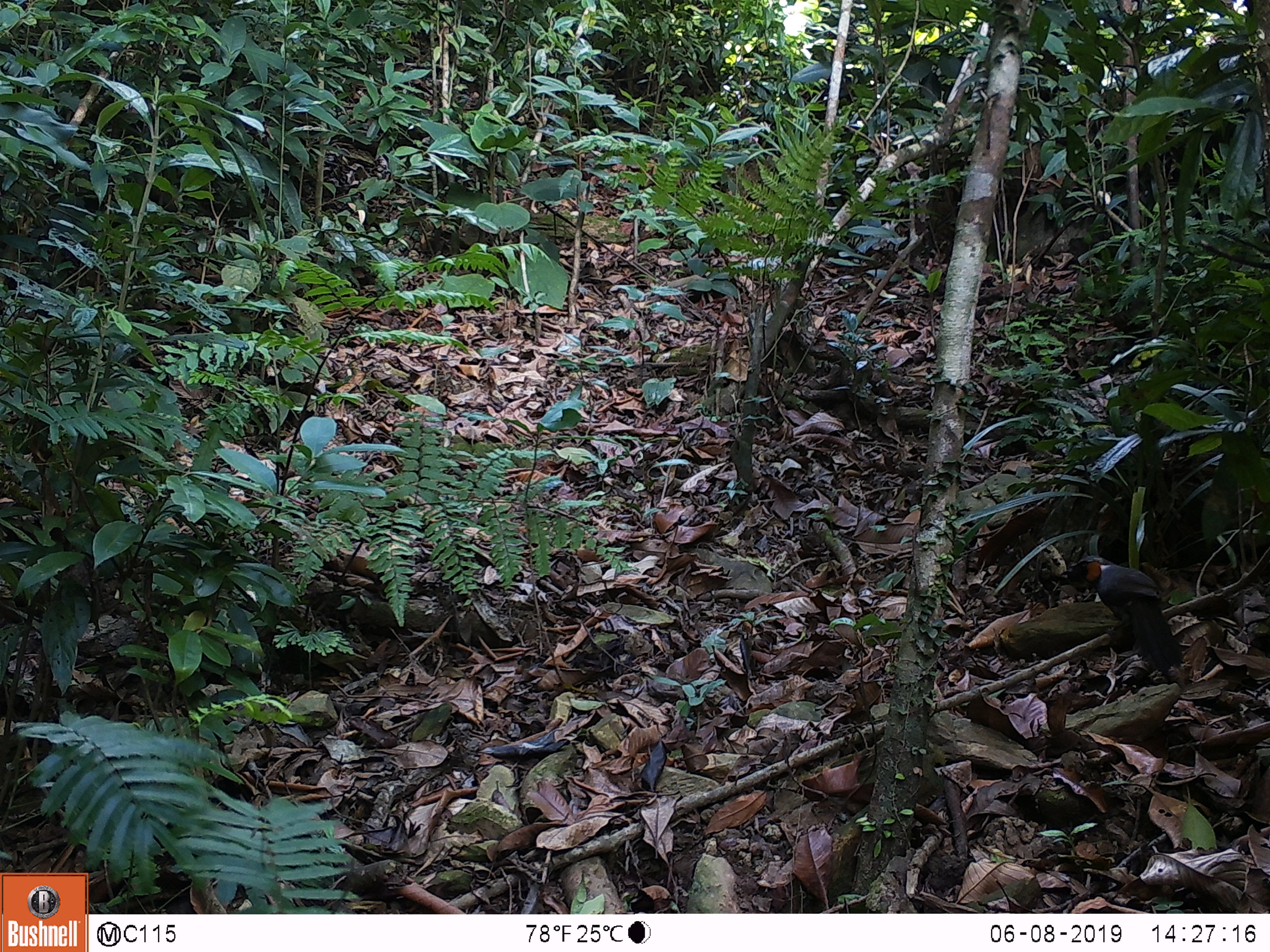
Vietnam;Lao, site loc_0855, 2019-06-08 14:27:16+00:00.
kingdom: Animalia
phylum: Chordata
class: Aves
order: Passeriformes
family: Leiothrichidae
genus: Garrulax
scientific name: Garrulax castanotis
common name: rufous-cheeked laughingthrush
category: rufous cheeked laughingthrush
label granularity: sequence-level